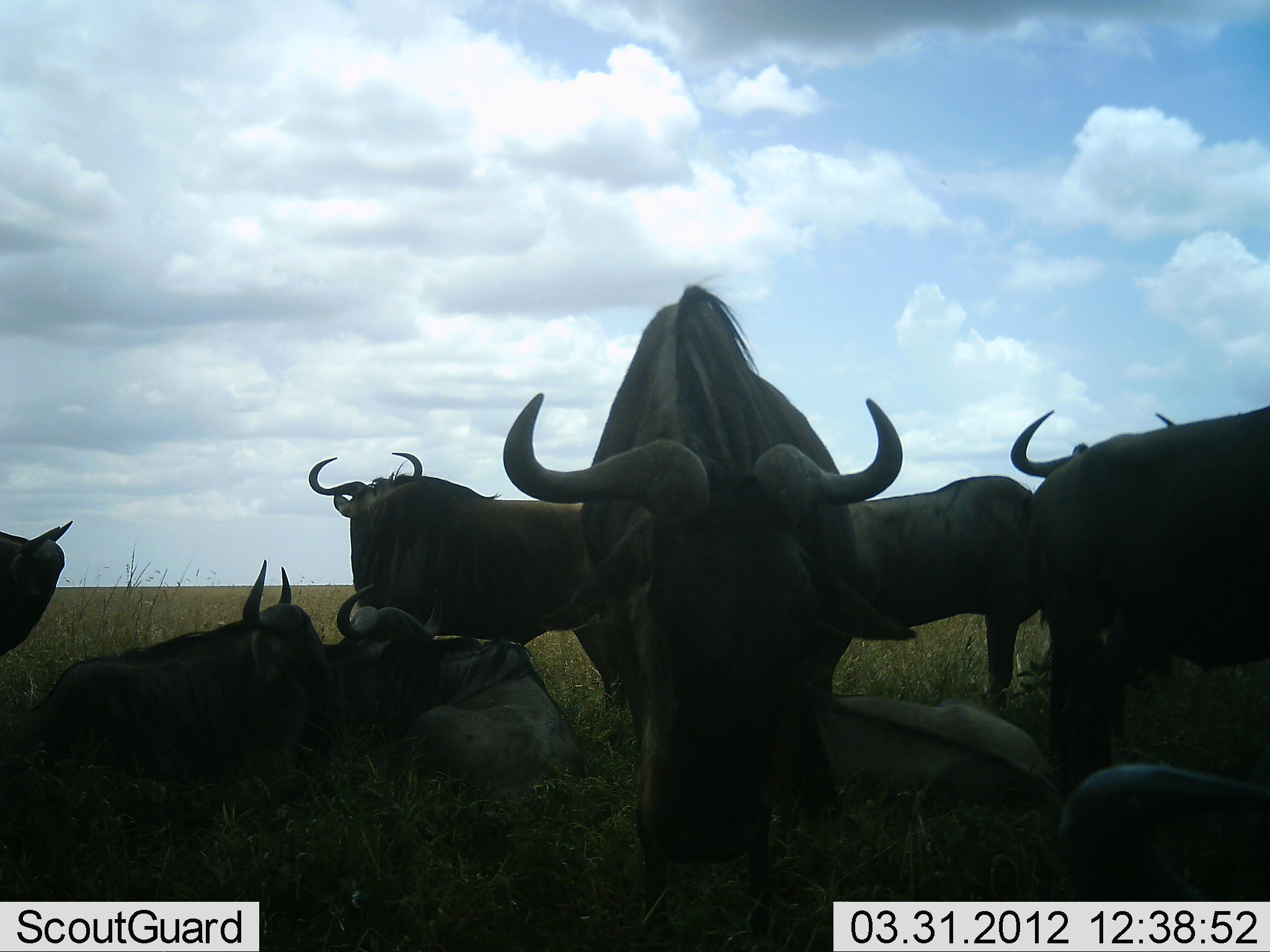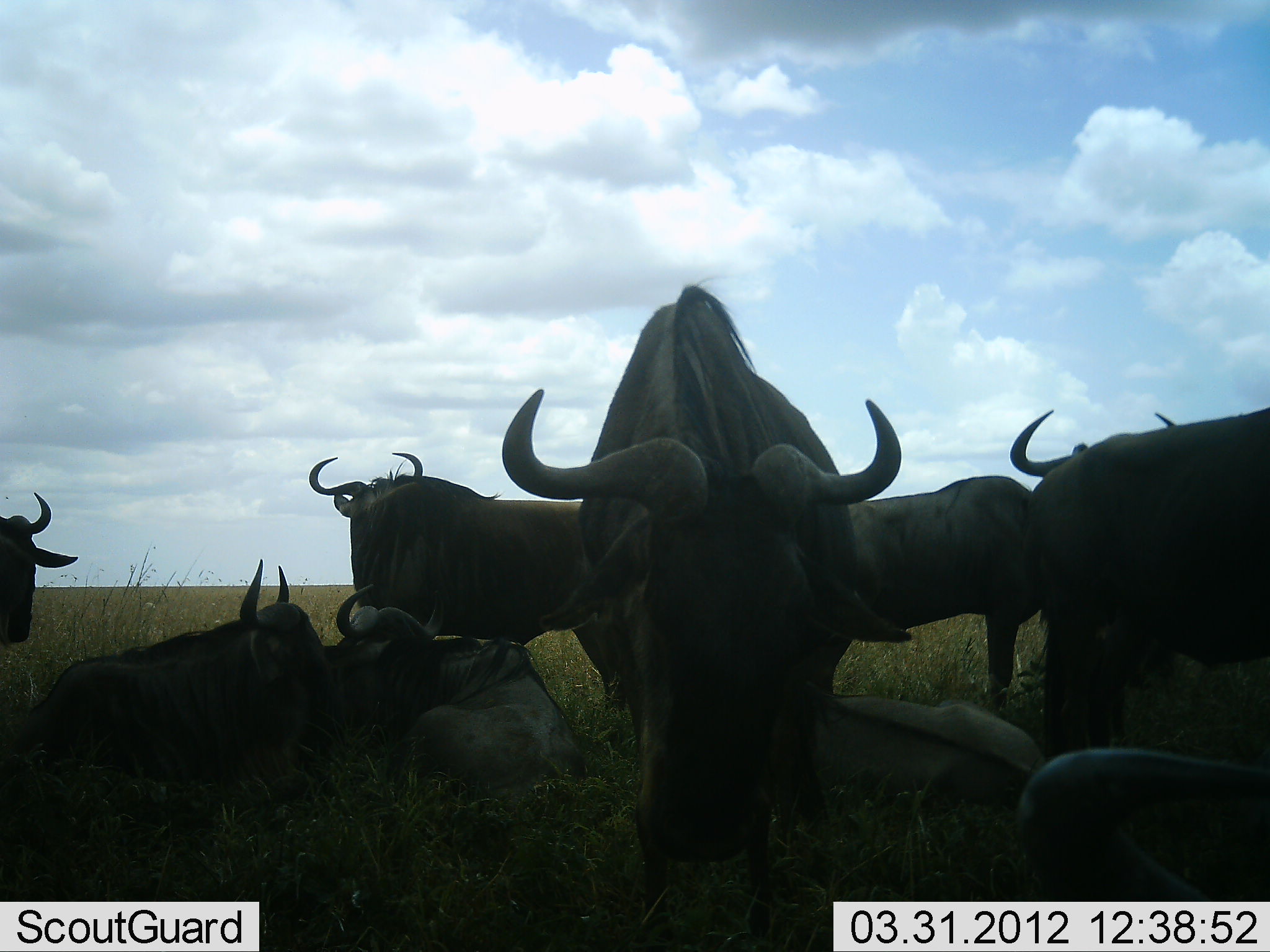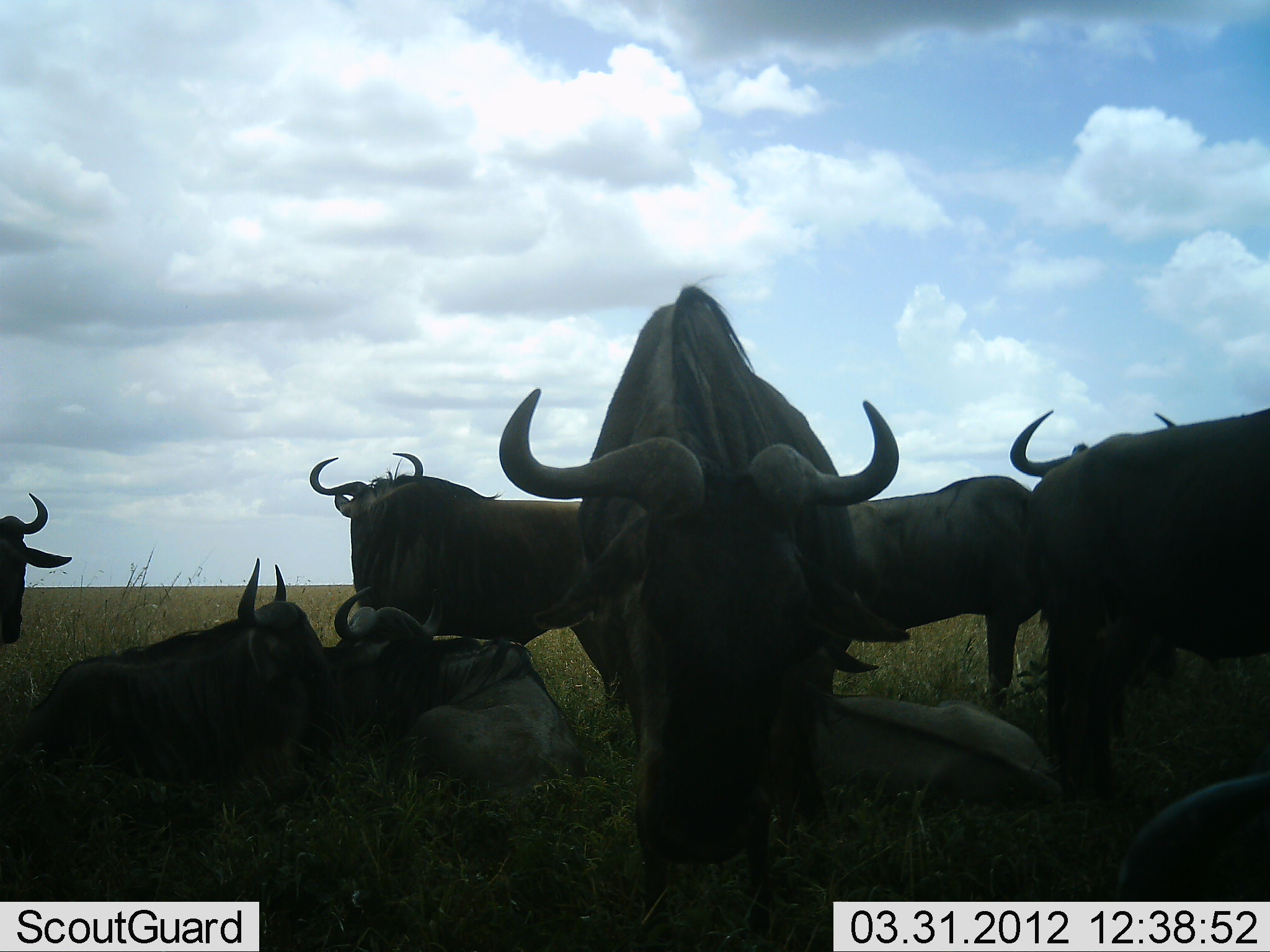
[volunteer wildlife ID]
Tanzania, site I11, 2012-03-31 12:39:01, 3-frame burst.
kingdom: Animalia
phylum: Chordata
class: Mammalia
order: Artiodactyla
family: Bovidae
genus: Connochaetes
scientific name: Connochaetes taurinus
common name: blue wildebeest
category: wildebeest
Wildebeest (blue wildebeest) (Connochaetes taurinus), count 10. Behavior (volunteer vote fractions): standing 79%, resting 86%, moving 7%, interacting 0%. Young present (vote fraction): 21%. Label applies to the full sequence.